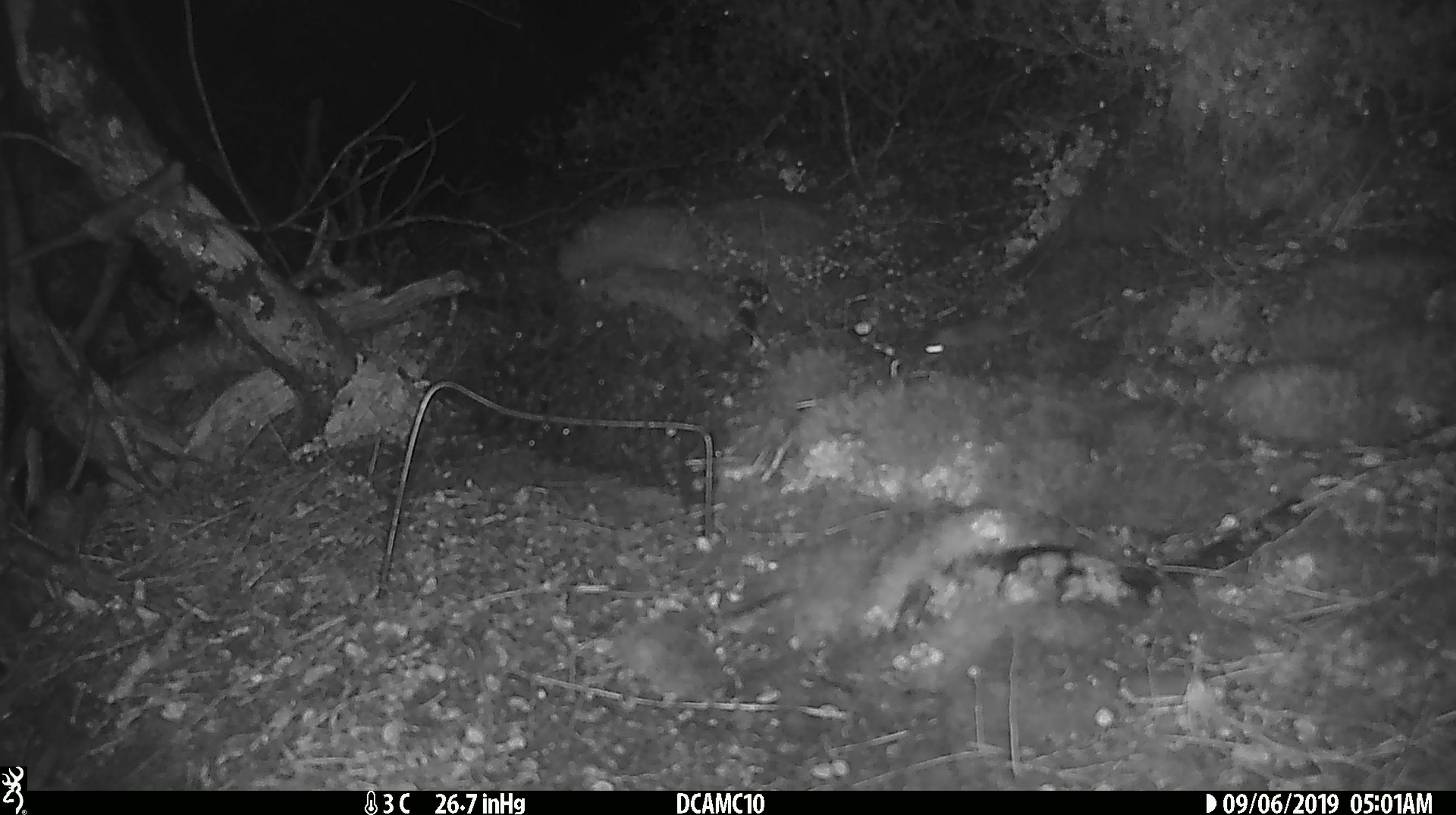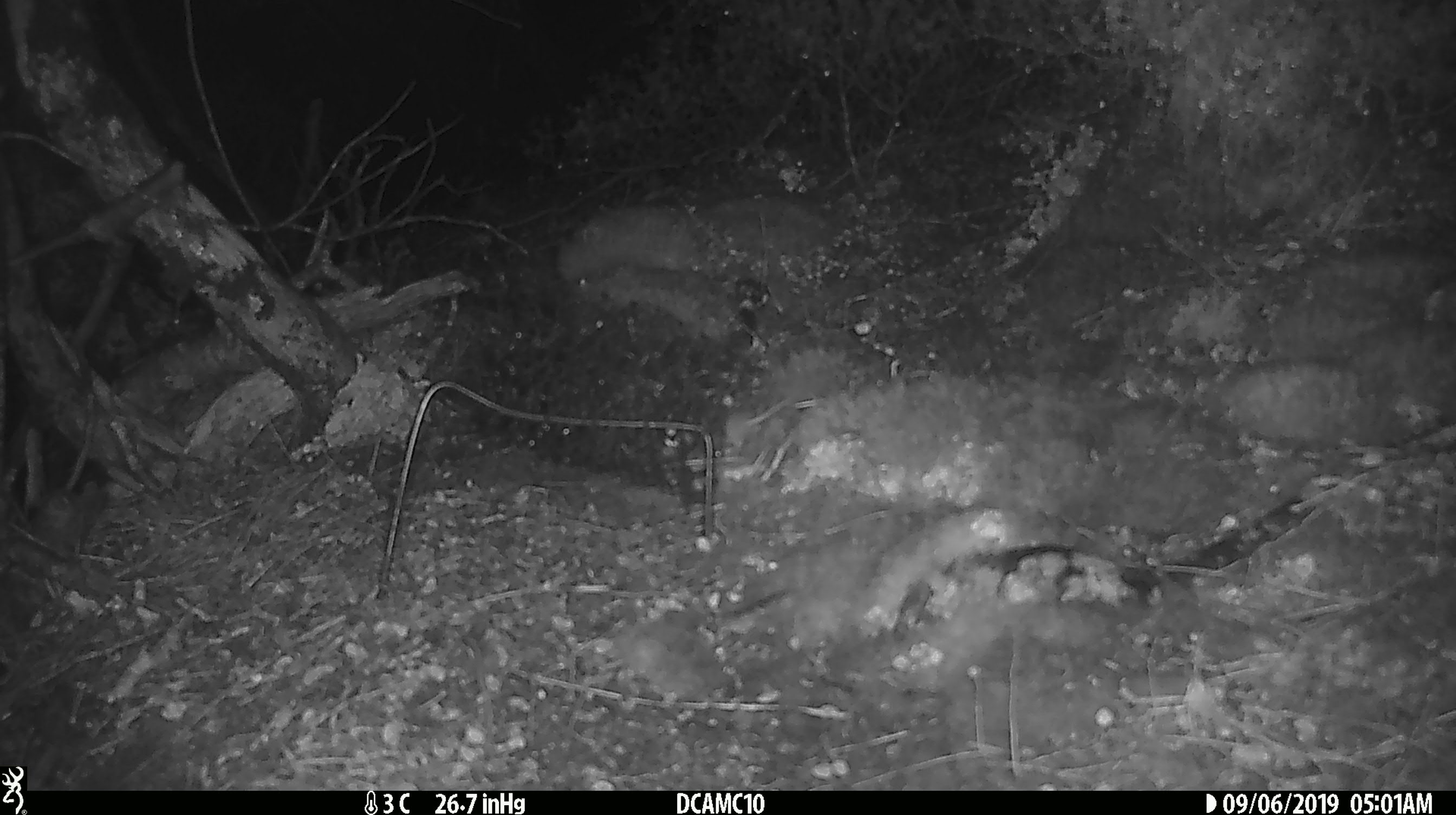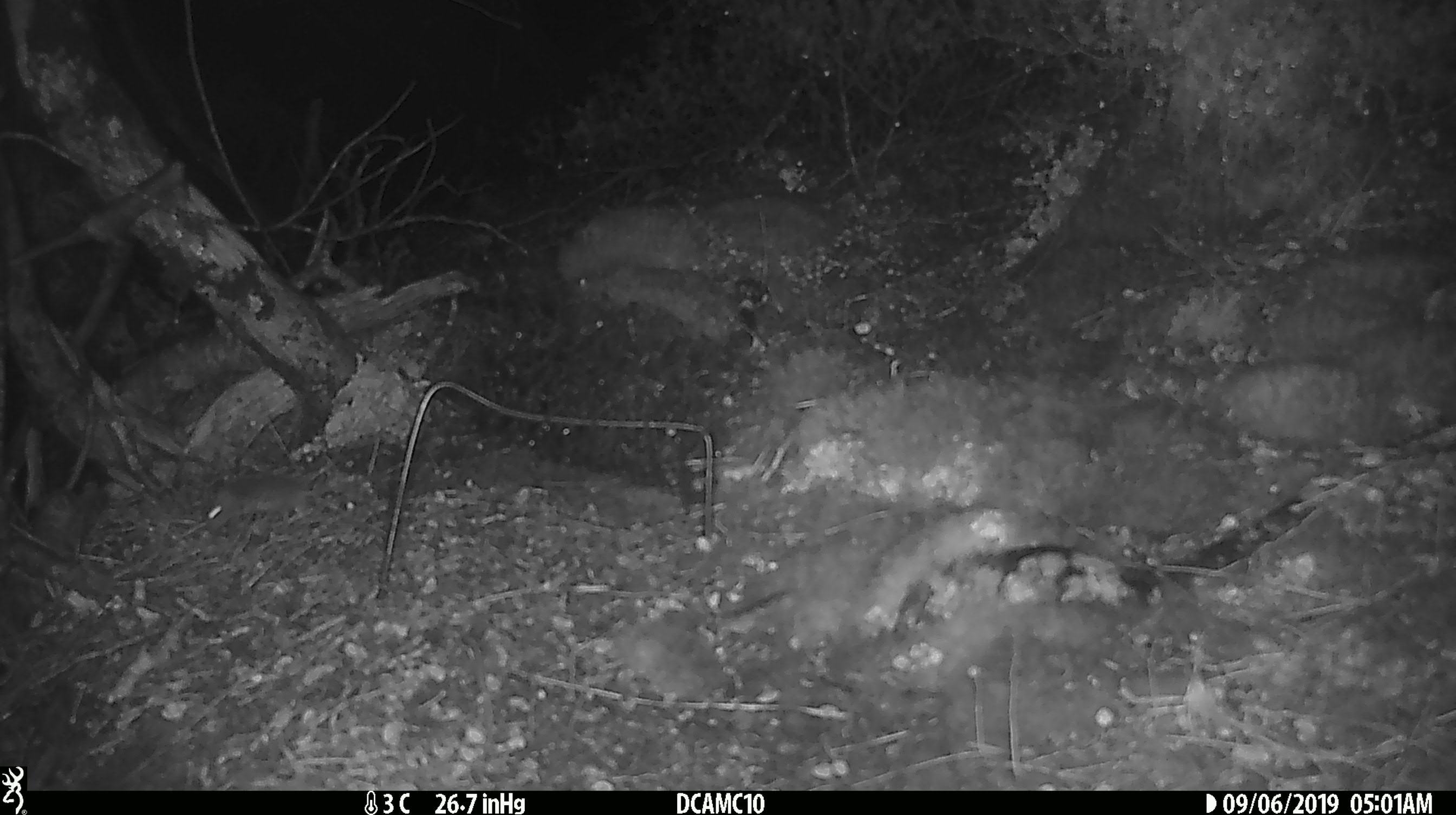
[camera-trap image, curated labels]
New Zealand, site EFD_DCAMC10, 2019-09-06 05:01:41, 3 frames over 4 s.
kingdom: Animalia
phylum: Chordata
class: Mammalia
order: Rodentia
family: Muridae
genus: Mus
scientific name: Mus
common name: mouse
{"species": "mouse (Mus)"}